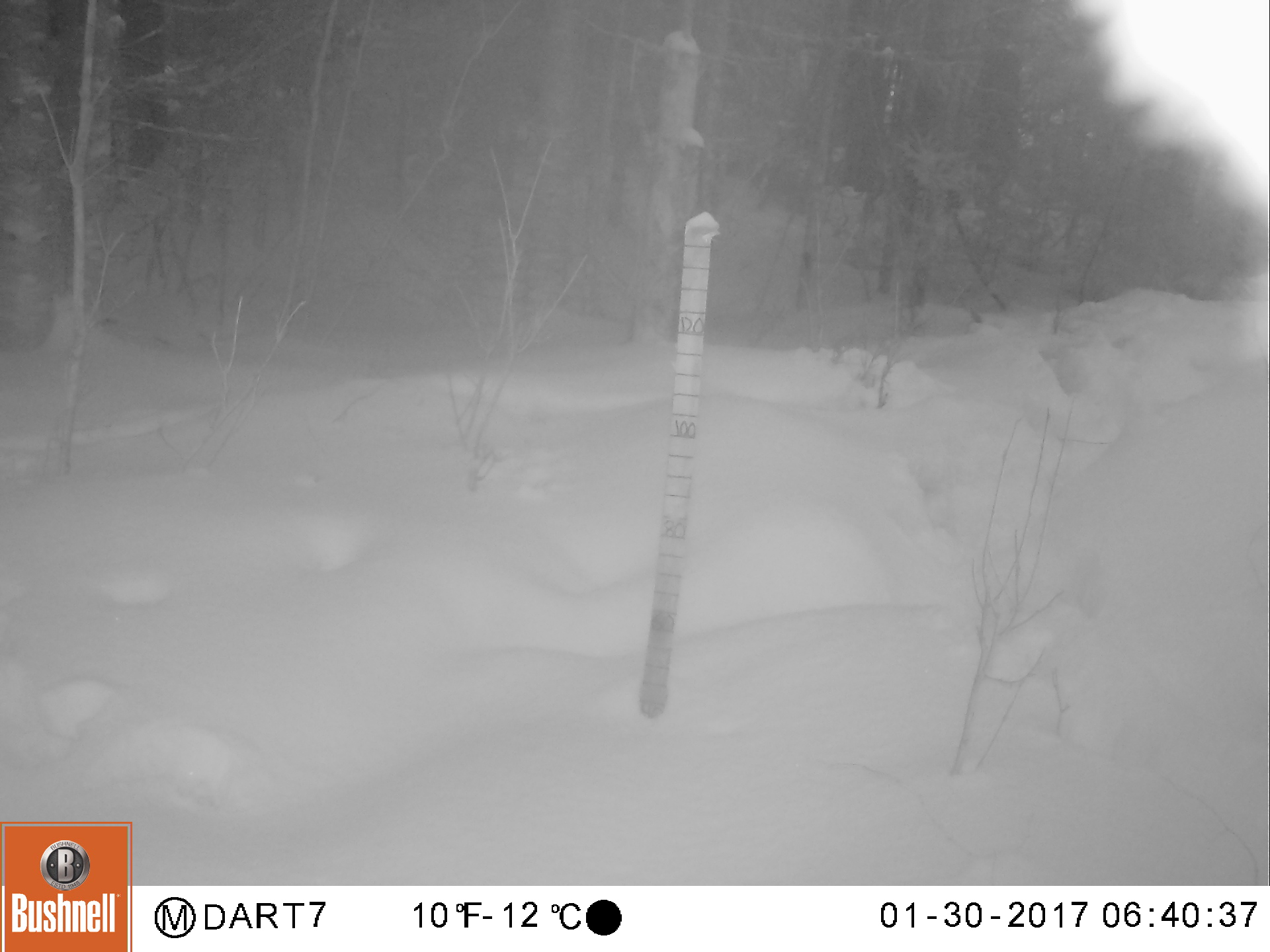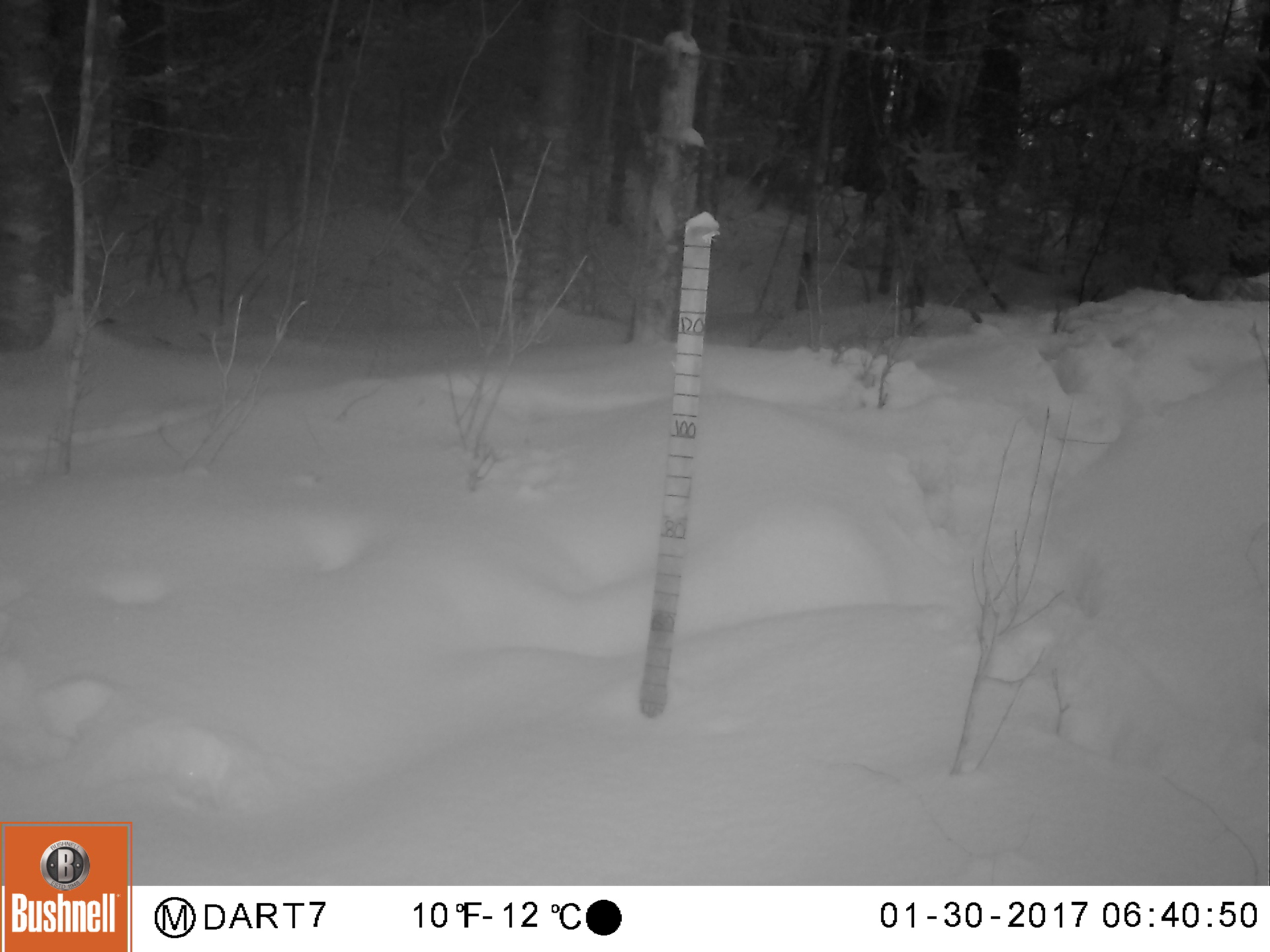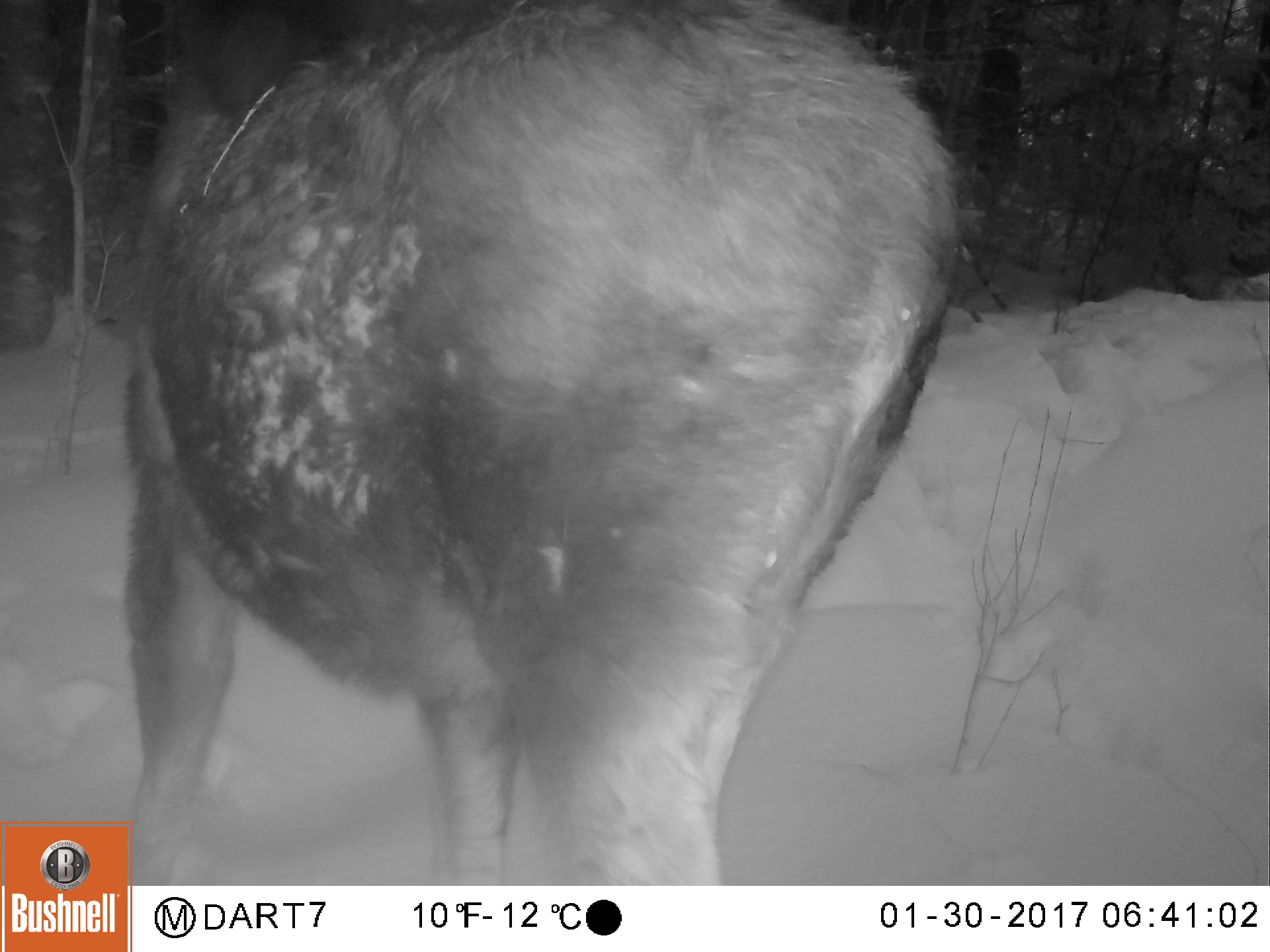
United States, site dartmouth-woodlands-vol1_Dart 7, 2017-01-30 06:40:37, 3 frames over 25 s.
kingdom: Animalia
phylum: Chordata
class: Mammalia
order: Artiodactyla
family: Cervidae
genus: Alces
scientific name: Alces alces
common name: moose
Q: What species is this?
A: Moose (Alces alces).